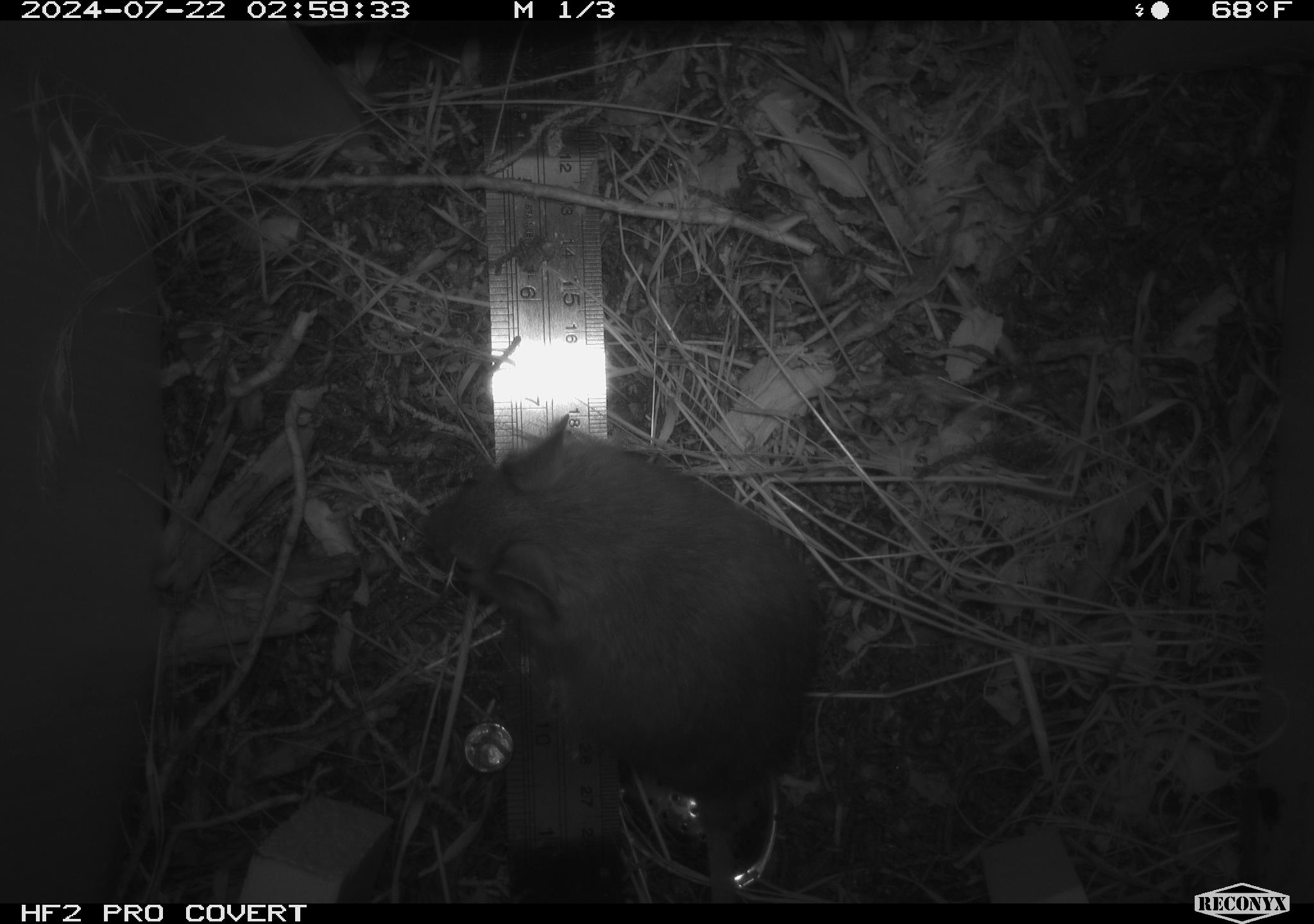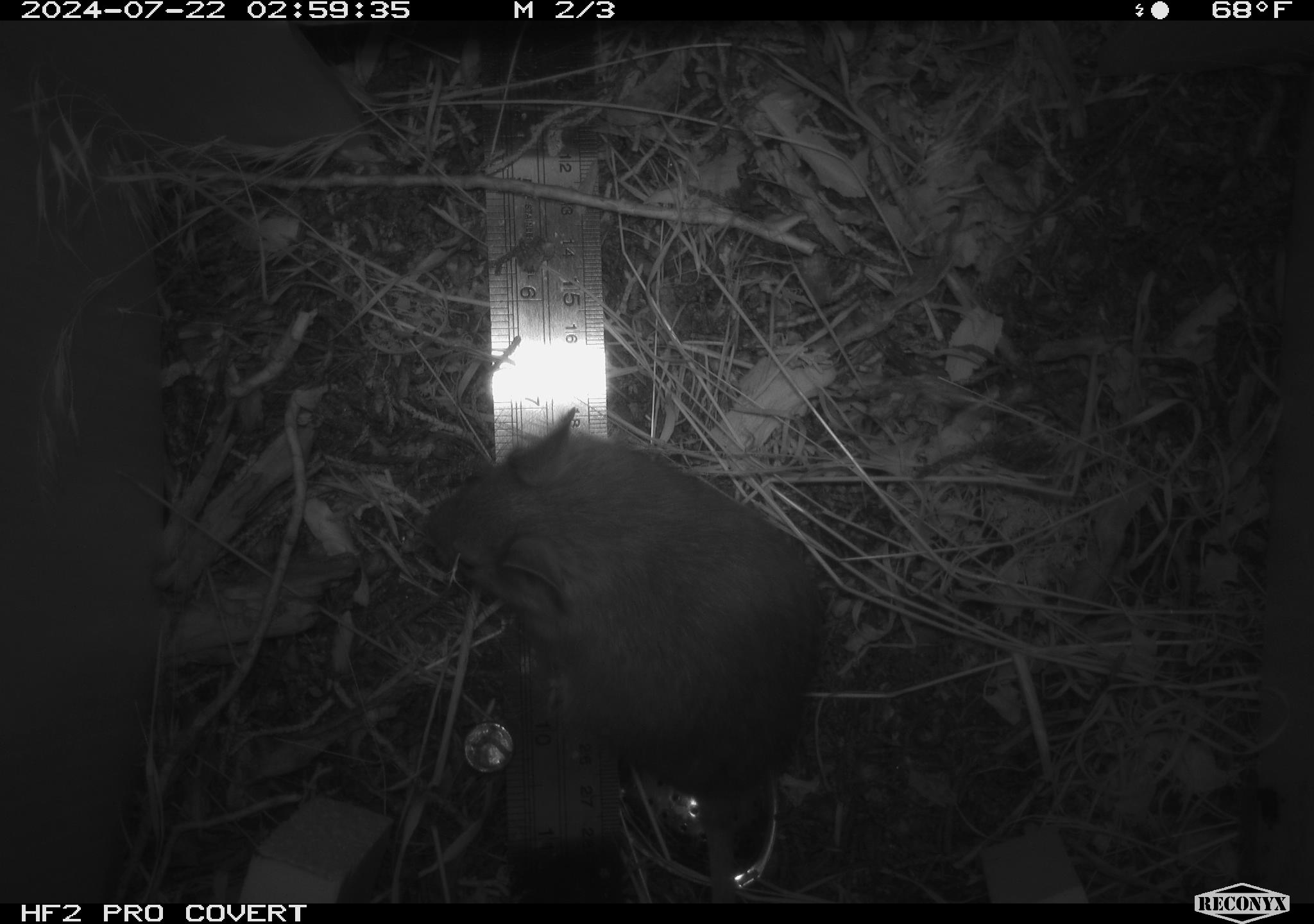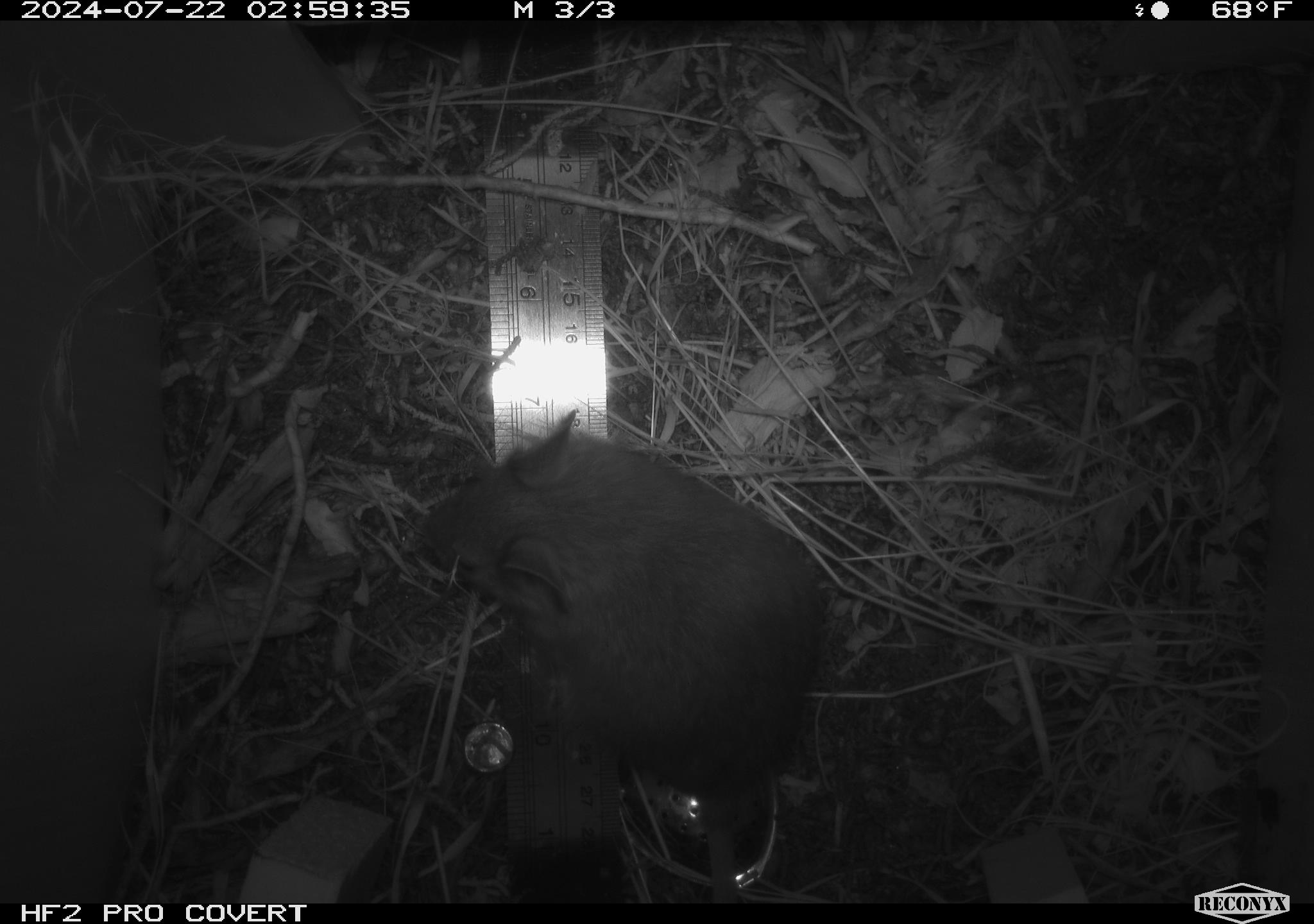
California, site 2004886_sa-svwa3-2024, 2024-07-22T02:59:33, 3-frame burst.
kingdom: Animalia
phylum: Chordata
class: Mammalia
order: Rodentia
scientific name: Rodentia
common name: mouse species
Mouse species (Rodentia).